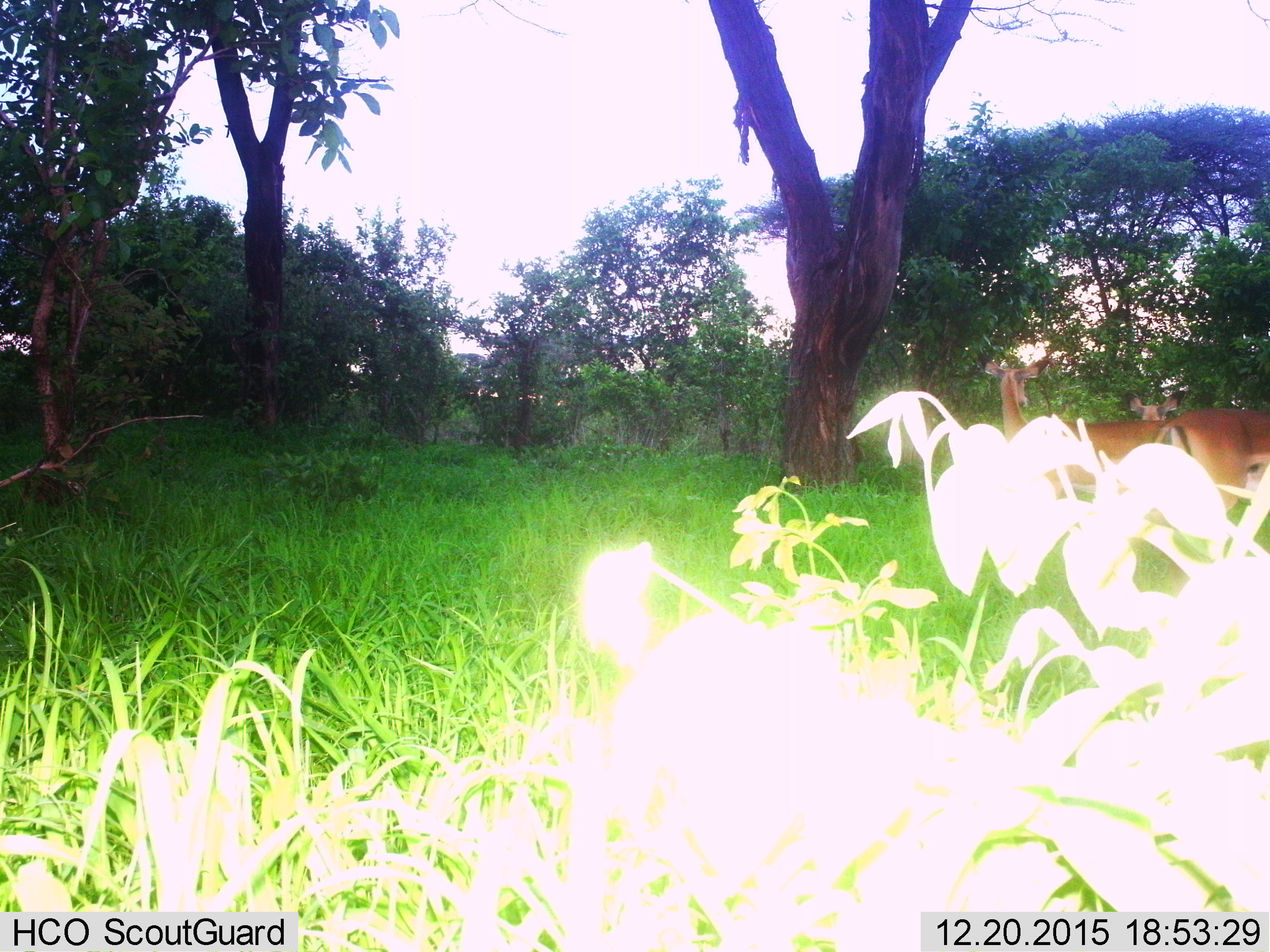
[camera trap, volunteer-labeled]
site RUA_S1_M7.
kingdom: Animalia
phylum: Chordata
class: Mammalia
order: Artiodactyla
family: Bovidae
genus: Aepyceros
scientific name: Aepyceros melampus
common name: impala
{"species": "impala (Aepyceros melampus)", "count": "3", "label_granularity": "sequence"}